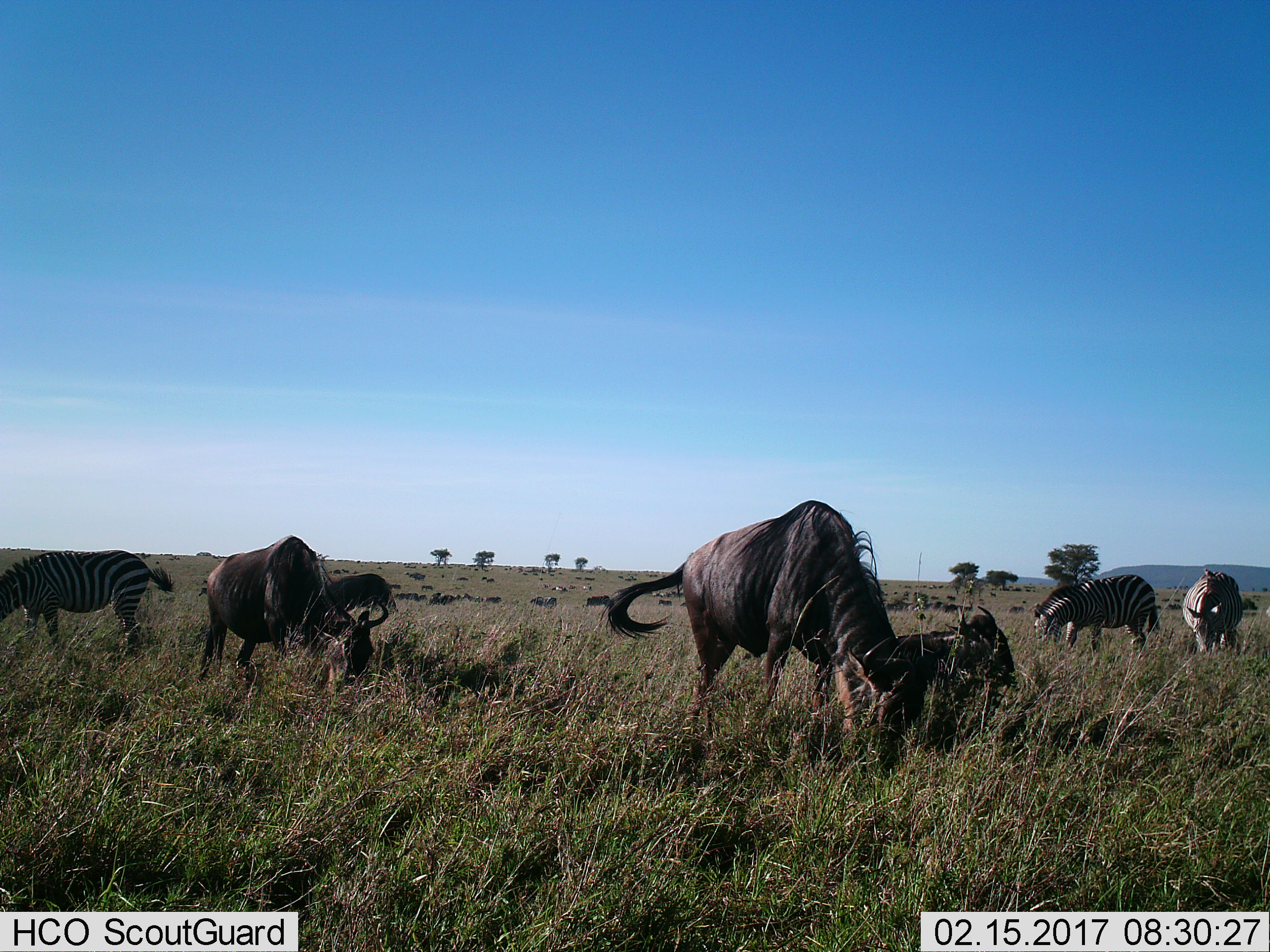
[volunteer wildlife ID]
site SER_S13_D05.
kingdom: Animalia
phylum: Chordata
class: Mammalia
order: Artiodactyla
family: Bovidae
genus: Connochaetes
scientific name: Connochaetes taurinus taurinus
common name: blue wildebeest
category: wildebeestblue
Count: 11-50.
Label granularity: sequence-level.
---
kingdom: Animalia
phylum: Chordata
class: Mammalia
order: Perissodactyla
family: Equidae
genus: Equus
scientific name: Equus quagga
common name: plains zebra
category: zebraplains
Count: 3.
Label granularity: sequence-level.